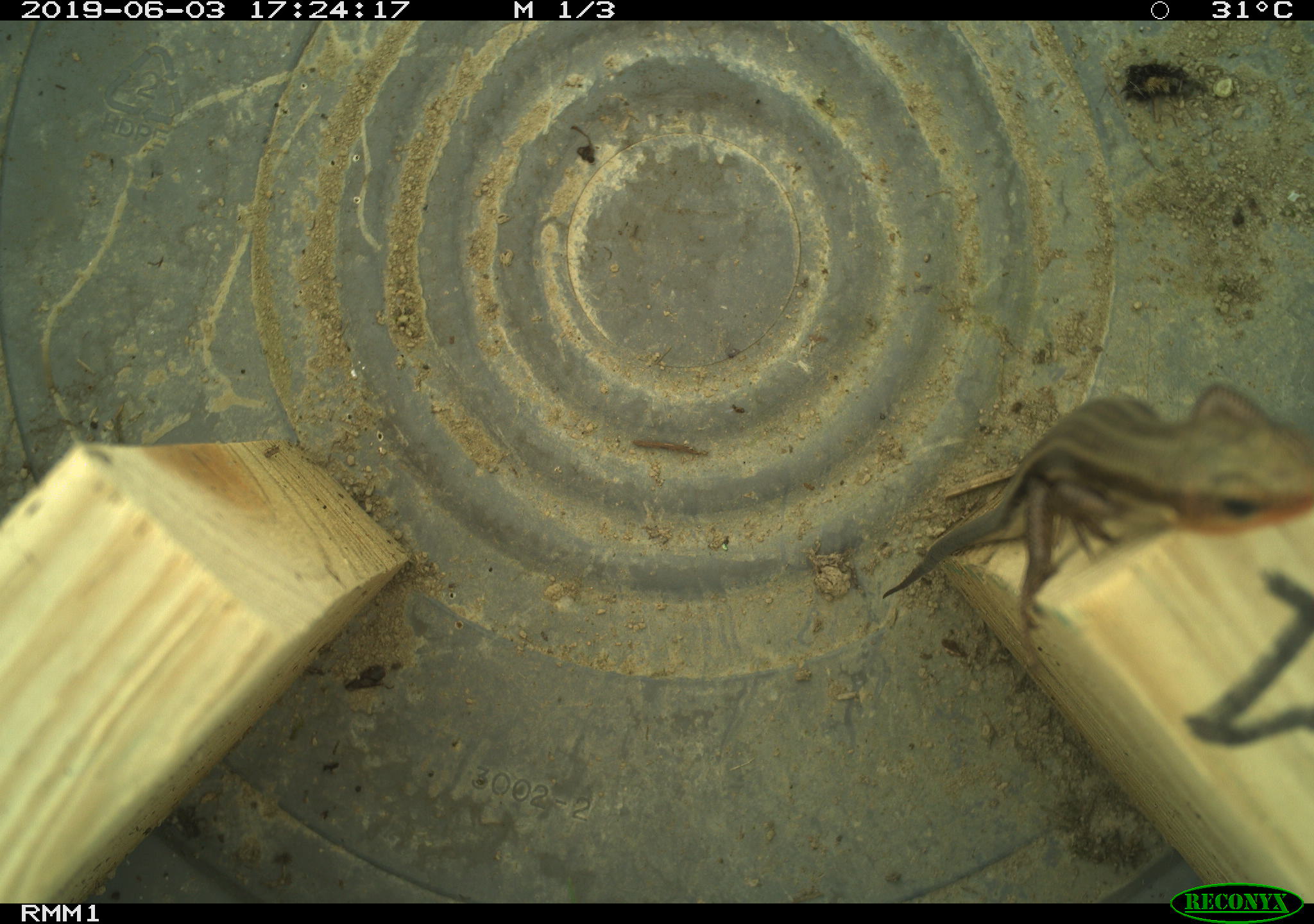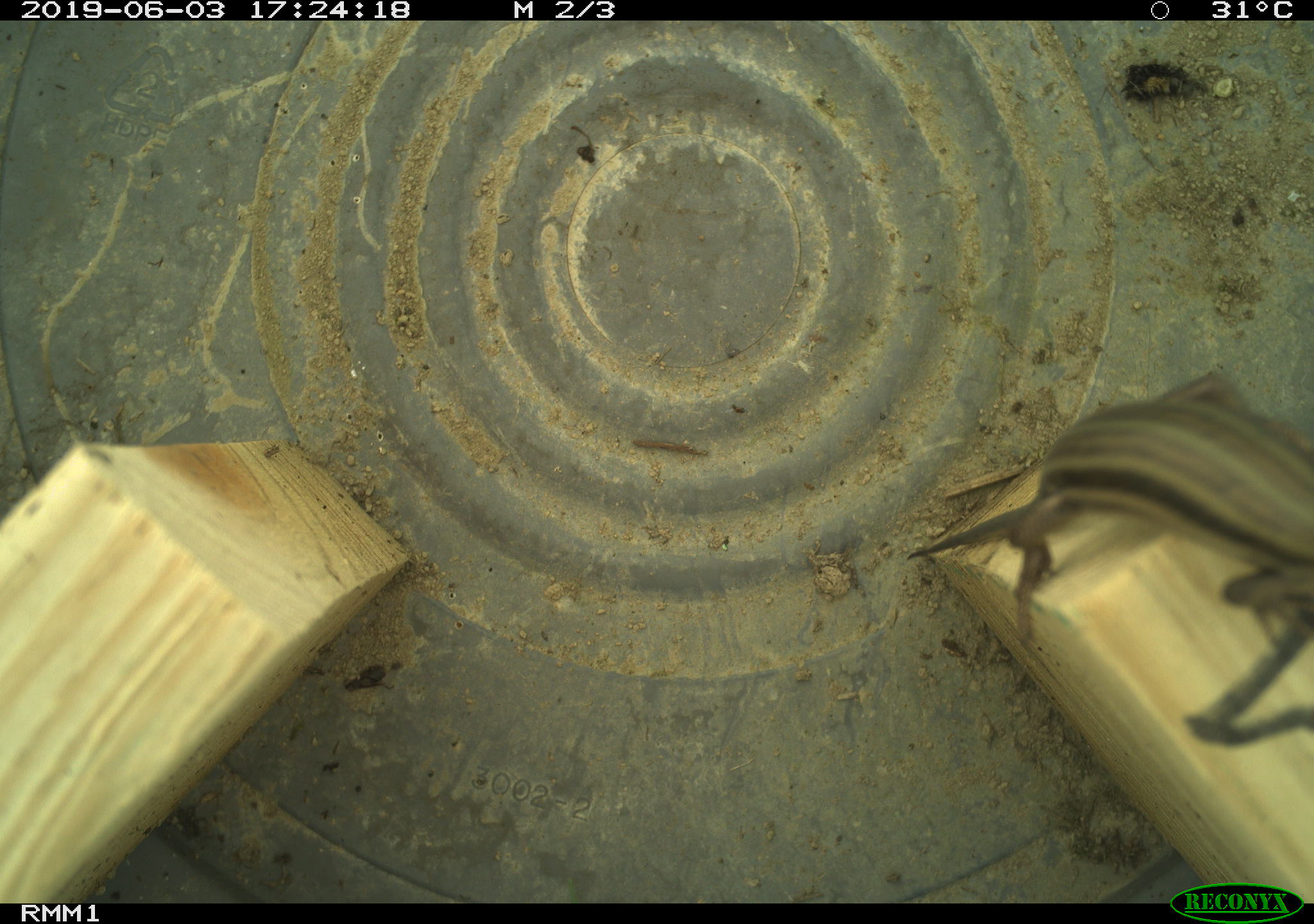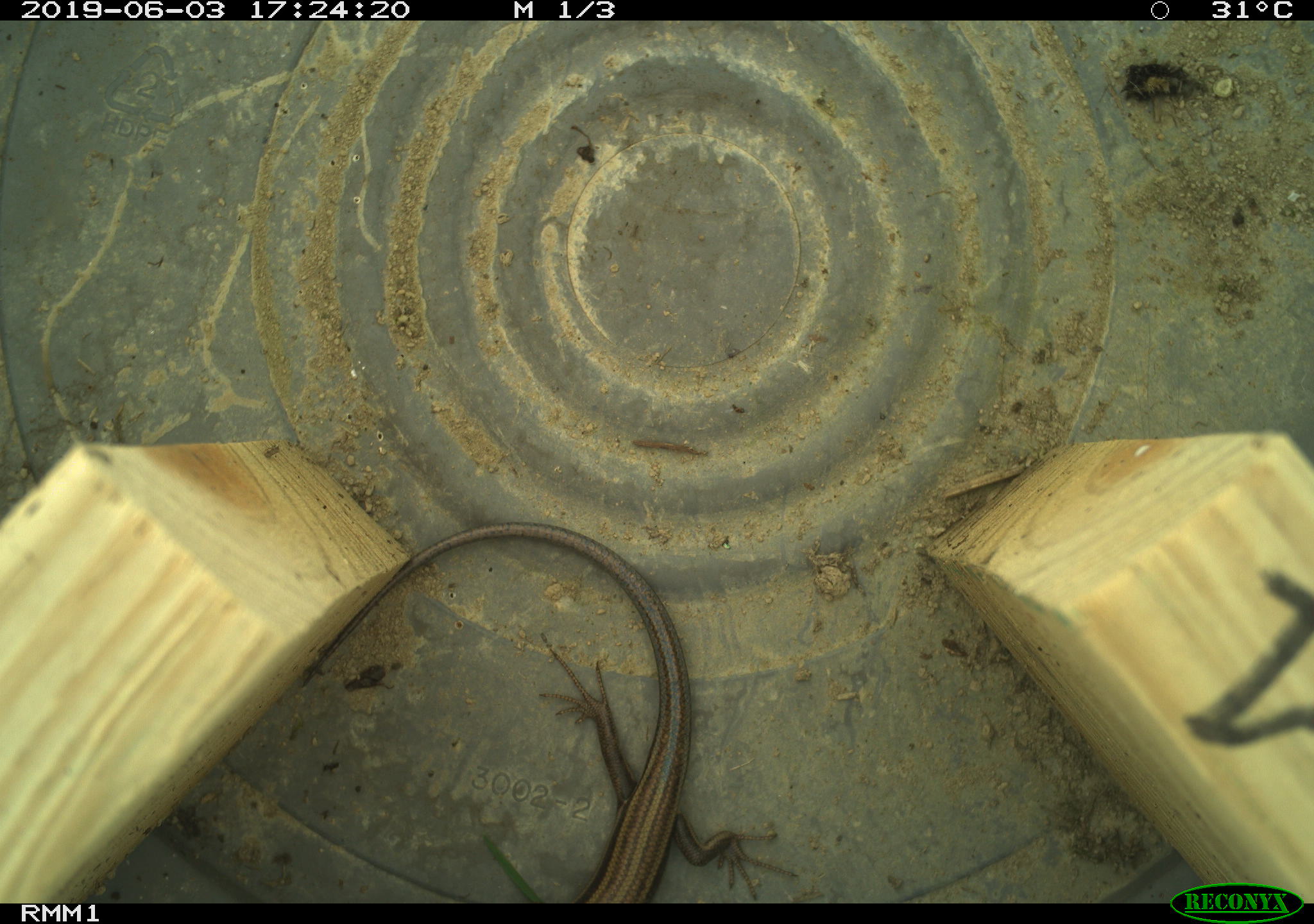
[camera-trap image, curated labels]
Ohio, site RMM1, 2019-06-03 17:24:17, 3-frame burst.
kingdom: Animalia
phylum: Chordata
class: Reptilia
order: Squamata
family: Scincidae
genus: Plestiodon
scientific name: Plestiodon fasciatus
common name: common five-lined skink